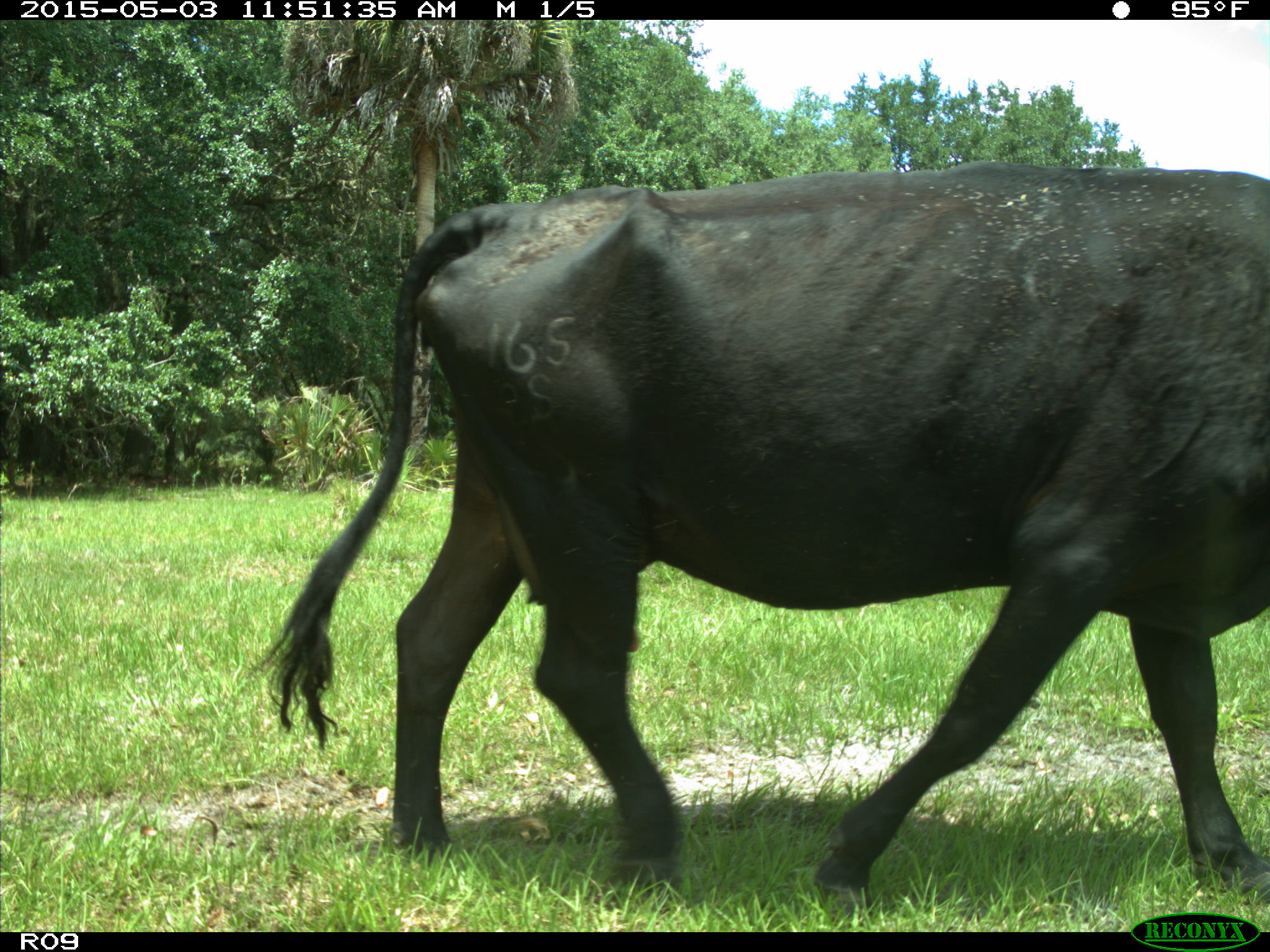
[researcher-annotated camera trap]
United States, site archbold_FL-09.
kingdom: Animalia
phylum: Chordata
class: Mammalia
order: Artiodactyla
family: Bovidae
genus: Bos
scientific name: Bos taurus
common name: domestic cow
Bos taurus (domestic cow).